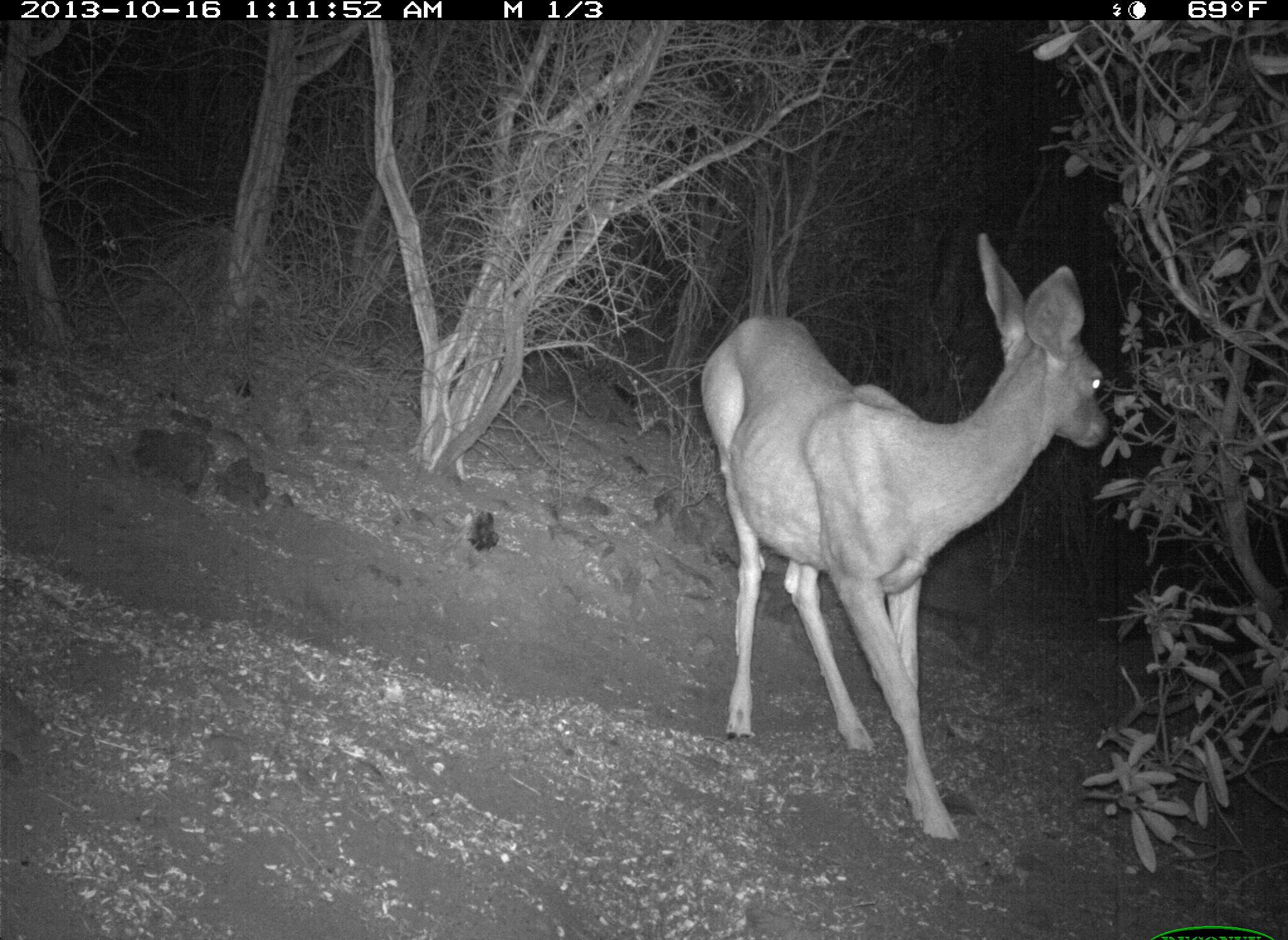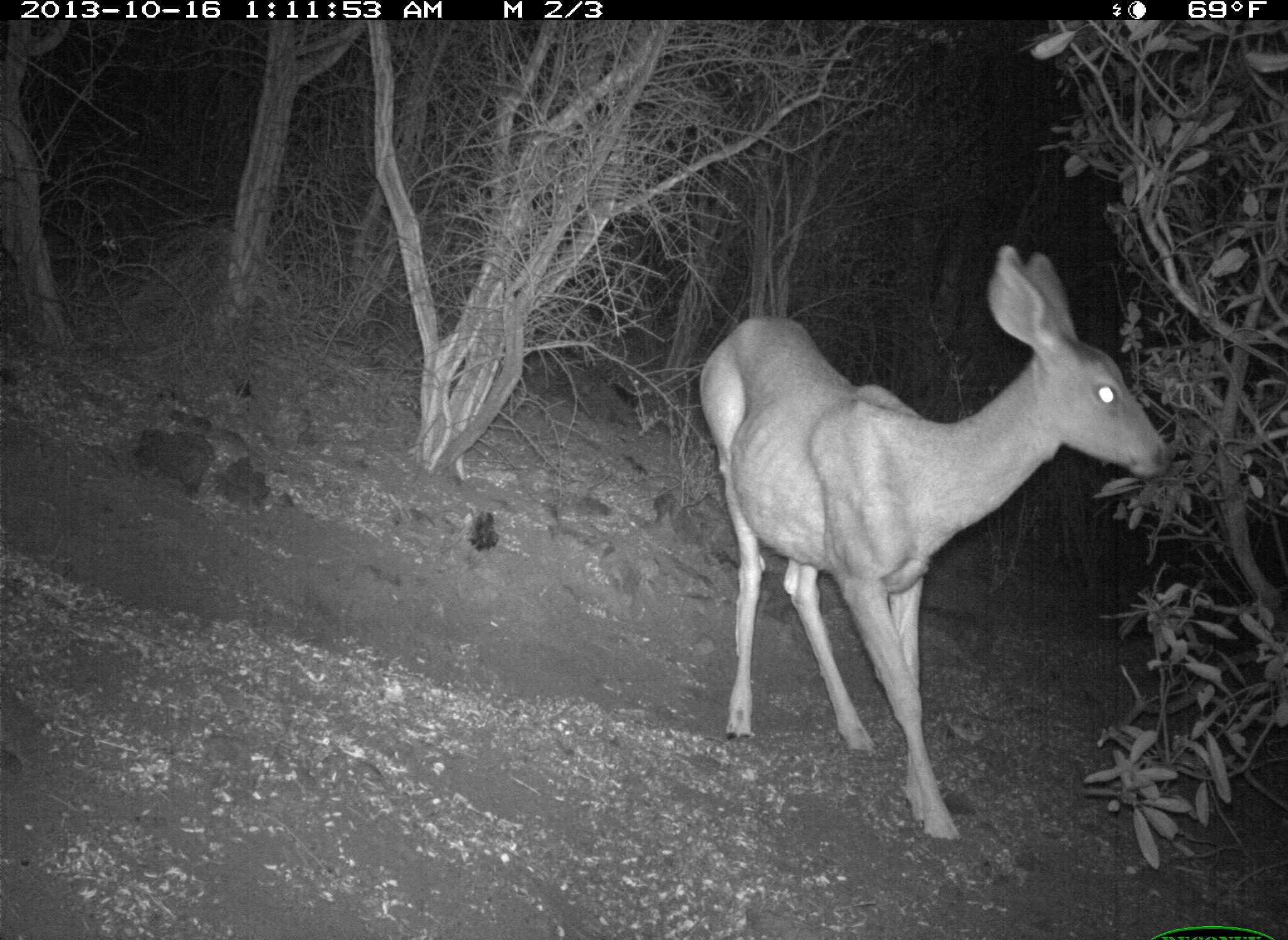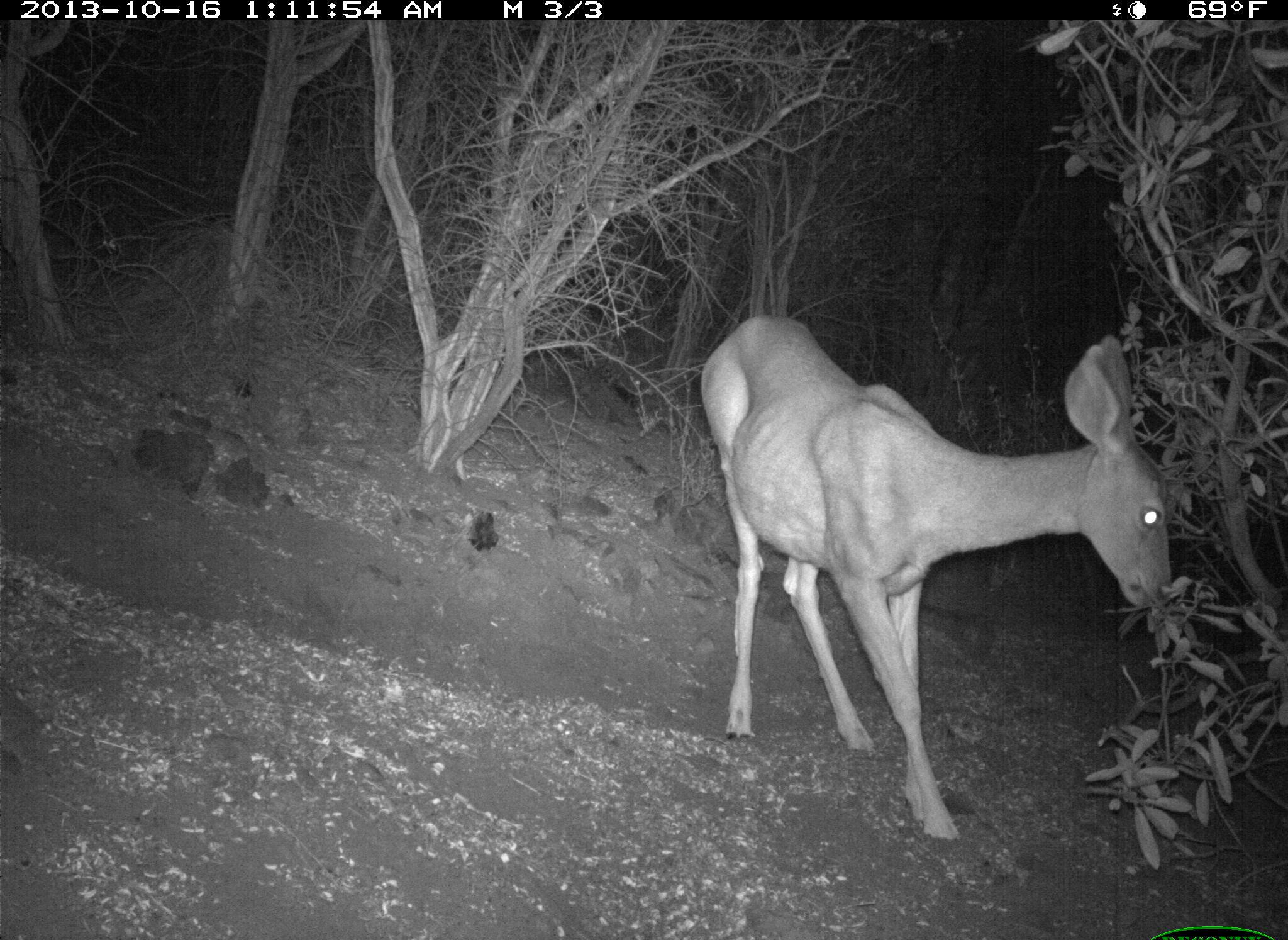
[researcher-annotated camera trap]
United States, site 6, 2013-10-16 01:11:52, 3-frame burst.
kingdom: Animalia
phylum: Chordata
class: Mammalia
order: Artiodactyla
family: Cervidae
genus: Odocoileus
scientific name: Odocoileus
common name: deer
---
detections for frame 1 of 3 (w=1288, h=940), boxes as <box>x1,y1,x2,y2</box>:
deer: <box>696,231,1118,857</box>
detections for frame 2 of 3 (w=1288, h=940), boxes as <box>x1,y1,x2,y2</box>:
deer: <box>699,246,1176,853</box>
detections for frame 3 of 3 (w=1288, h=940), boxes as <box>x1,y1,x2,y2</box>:
deer: <box>692,311,1176,862</box>